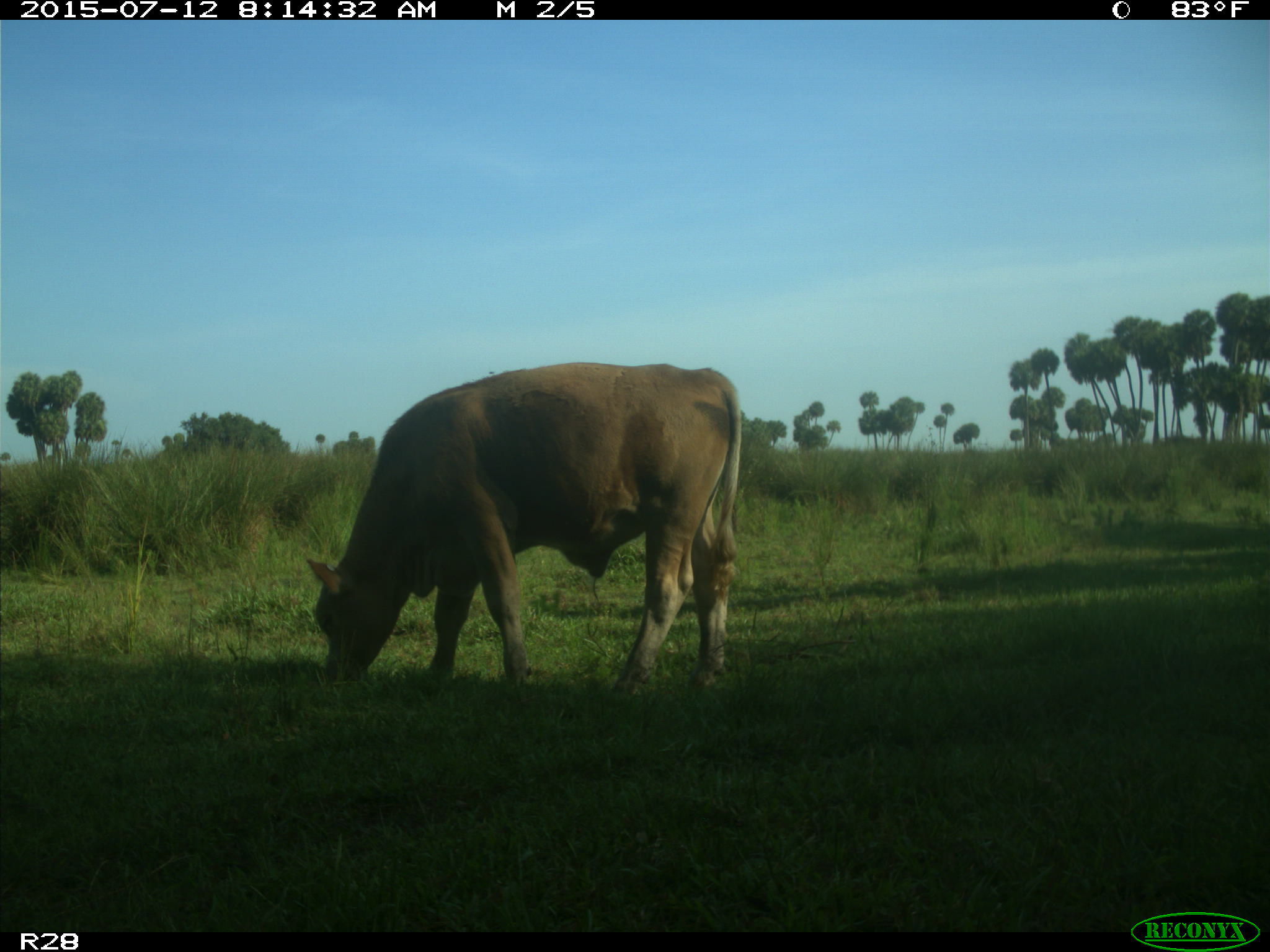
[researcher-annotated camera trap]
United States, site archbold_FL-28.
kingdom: Animalia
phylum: Chordata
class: Mammalia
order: Artiodactyla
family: Bovidae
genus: Bos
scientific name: Bos taurus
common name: domestic cow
Bos taurus (domestic cow).